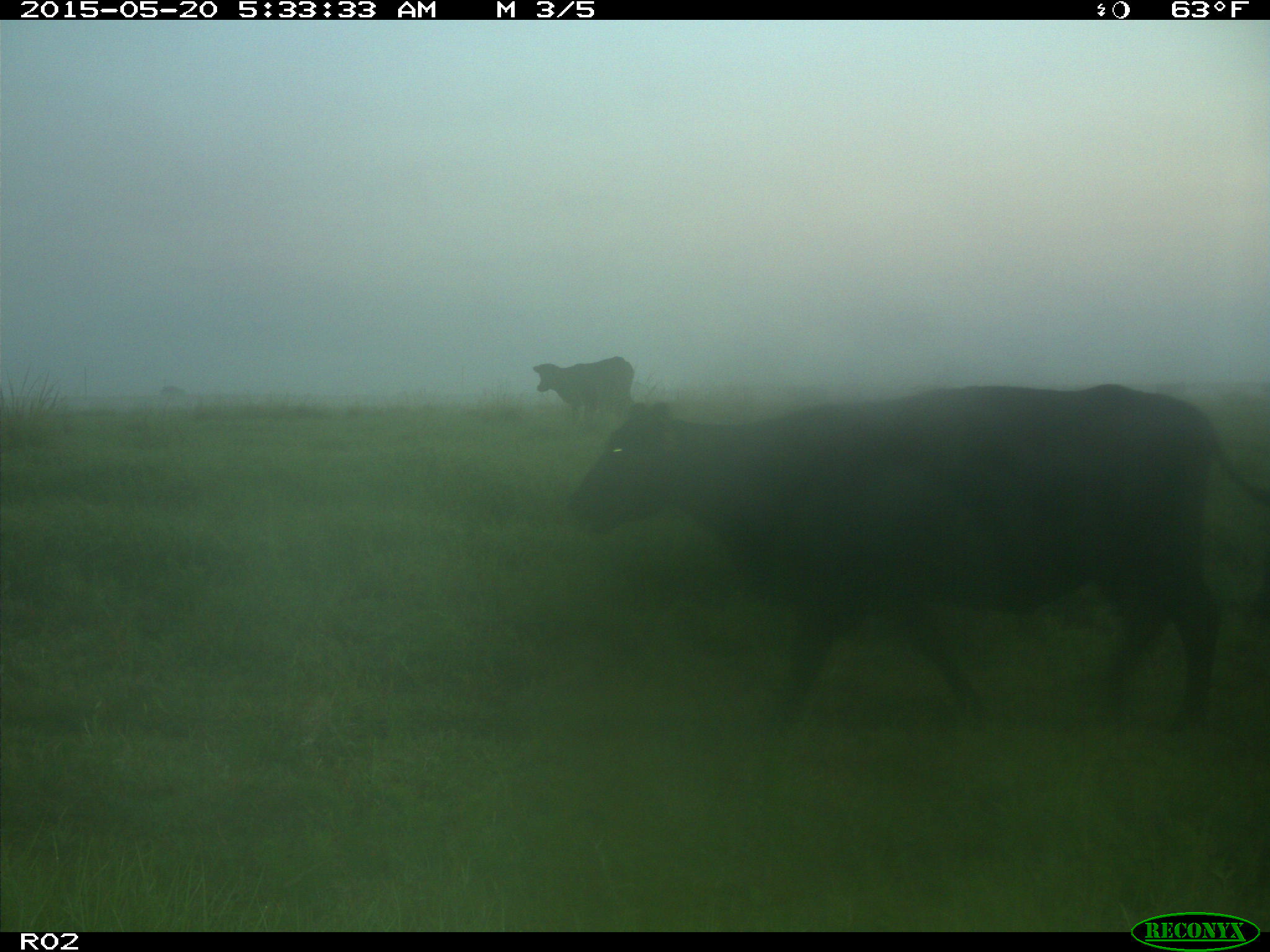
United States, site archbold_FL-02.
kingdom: Animalia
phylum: Chordata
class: Mammalia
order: Artiodactyla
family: Bovidae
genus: Bos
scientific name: Bos taurus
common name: domestic cow